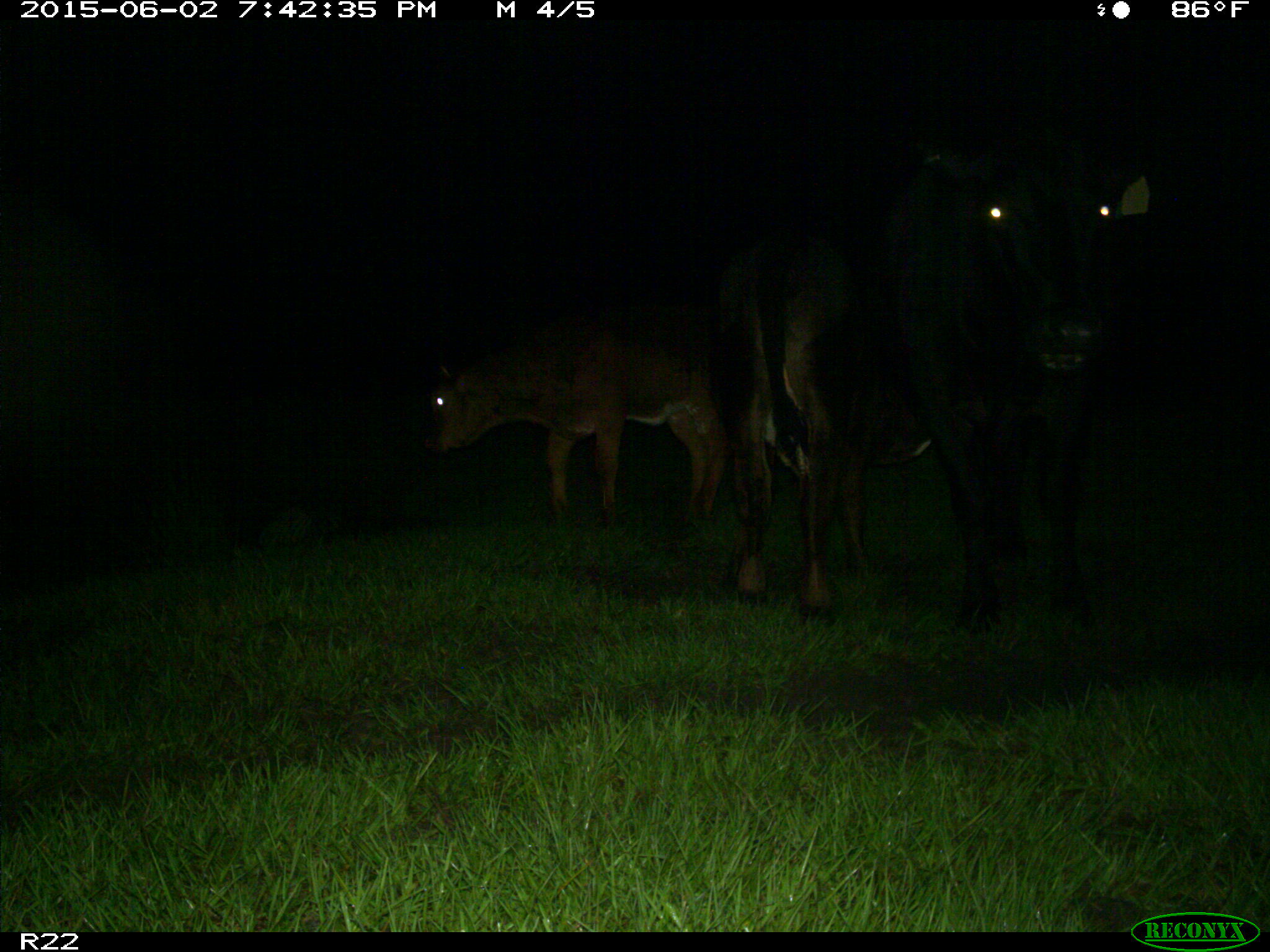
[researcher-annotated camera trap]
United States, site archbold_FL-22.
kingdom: Animalia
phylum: Chordata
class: Mammalia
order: Artiodactyla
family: Bovidae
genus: Bos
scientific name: Bos taurus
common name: domestic cow